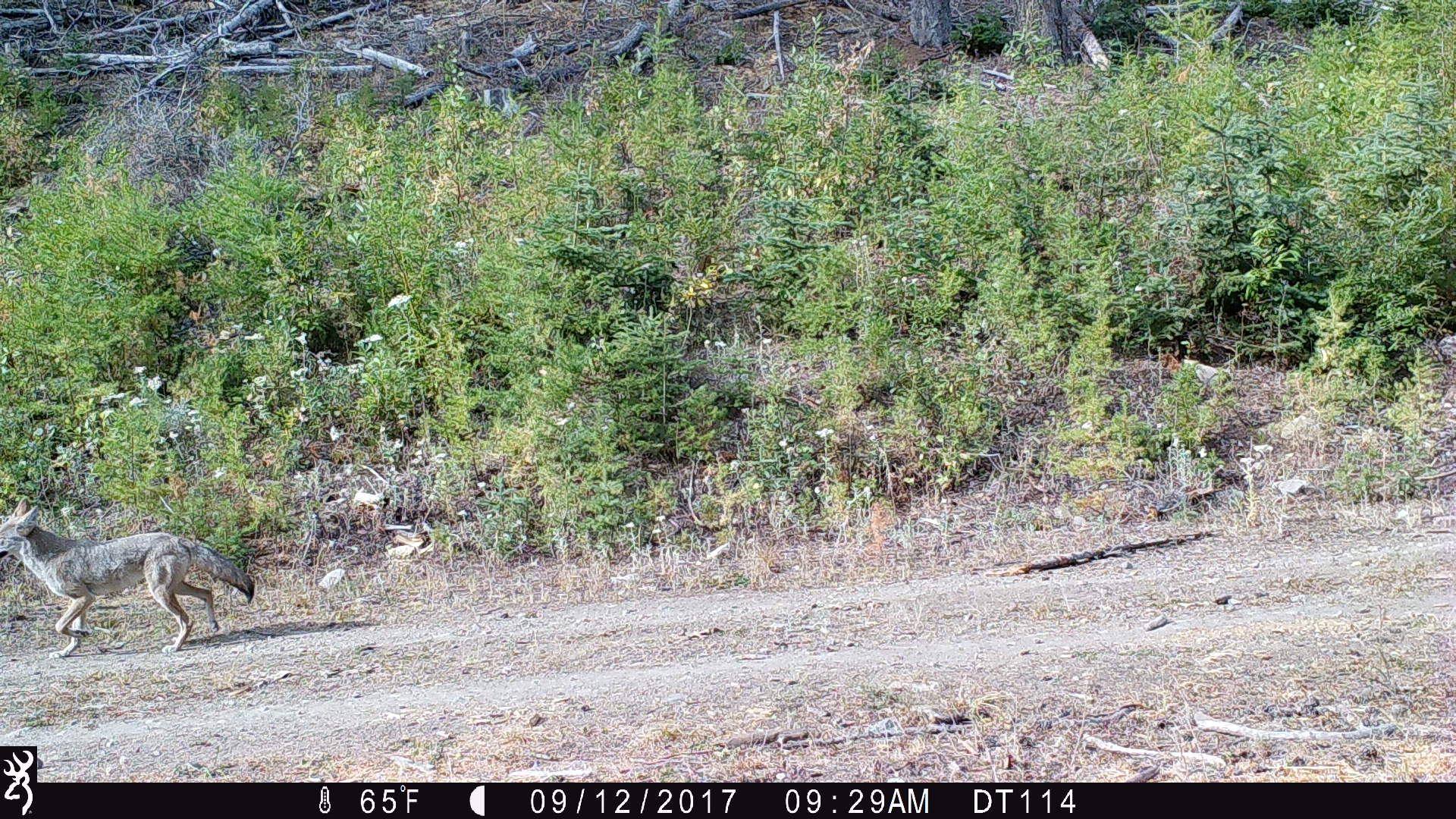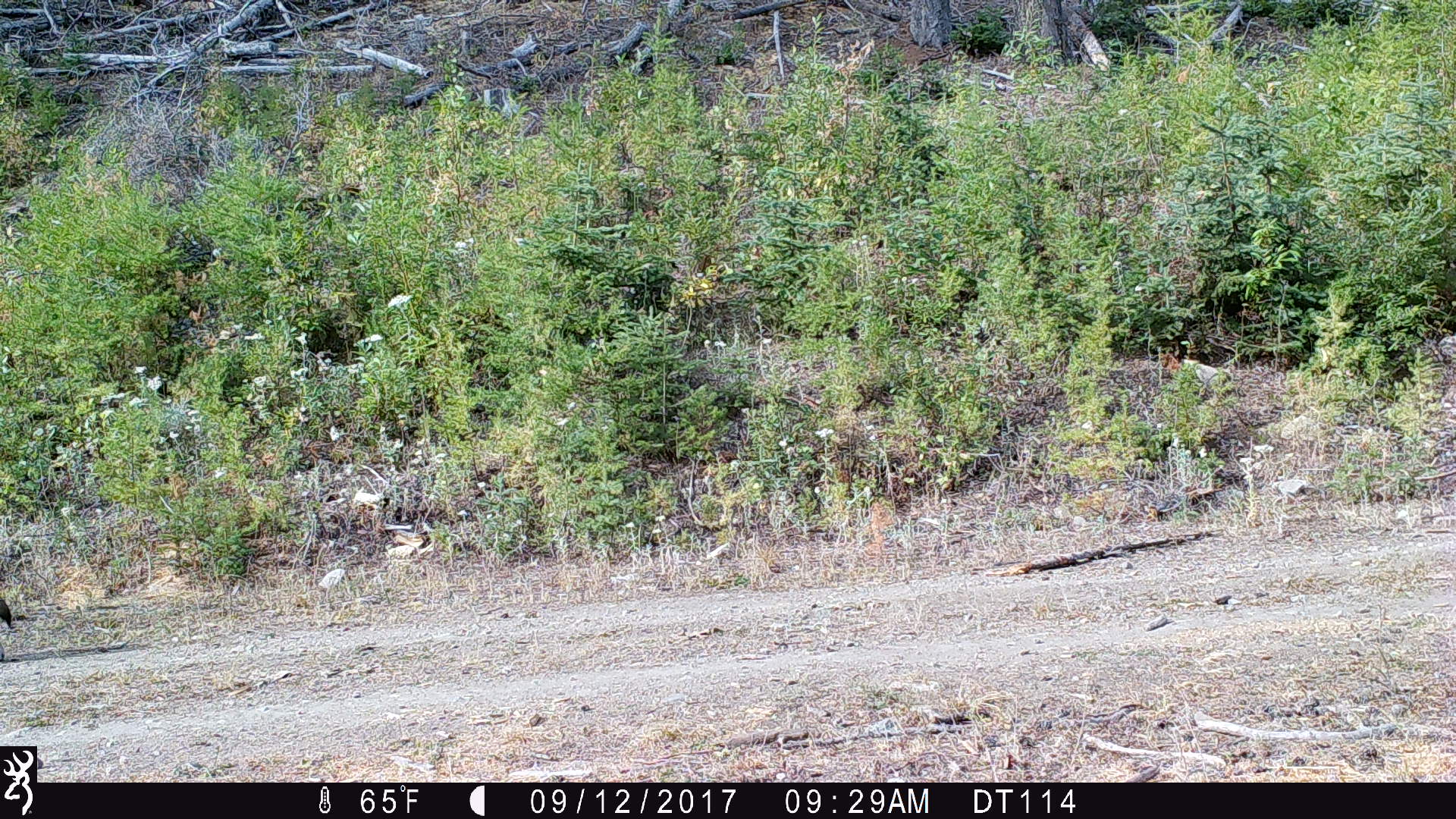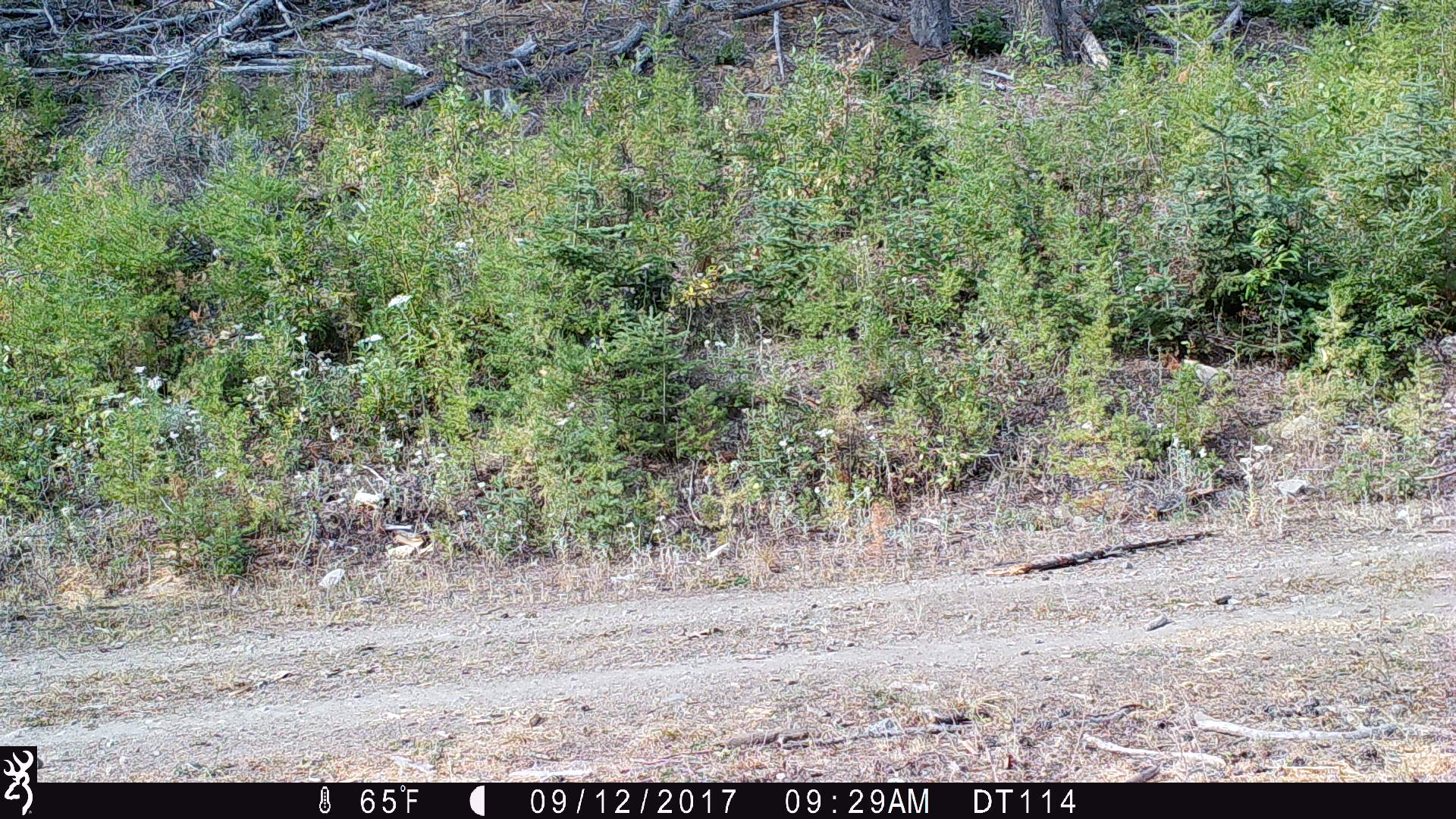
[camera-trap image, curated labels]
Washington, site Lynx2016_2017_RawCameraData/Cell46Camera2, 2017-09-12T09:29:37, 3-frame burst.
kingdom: Animalia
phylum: Chordata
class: Mammalia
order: Carnivora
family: Canidae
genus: Canis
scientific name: Canis latrans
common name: coyote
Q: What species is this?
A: Canis latrans (coyote).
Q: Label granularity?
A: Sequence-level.